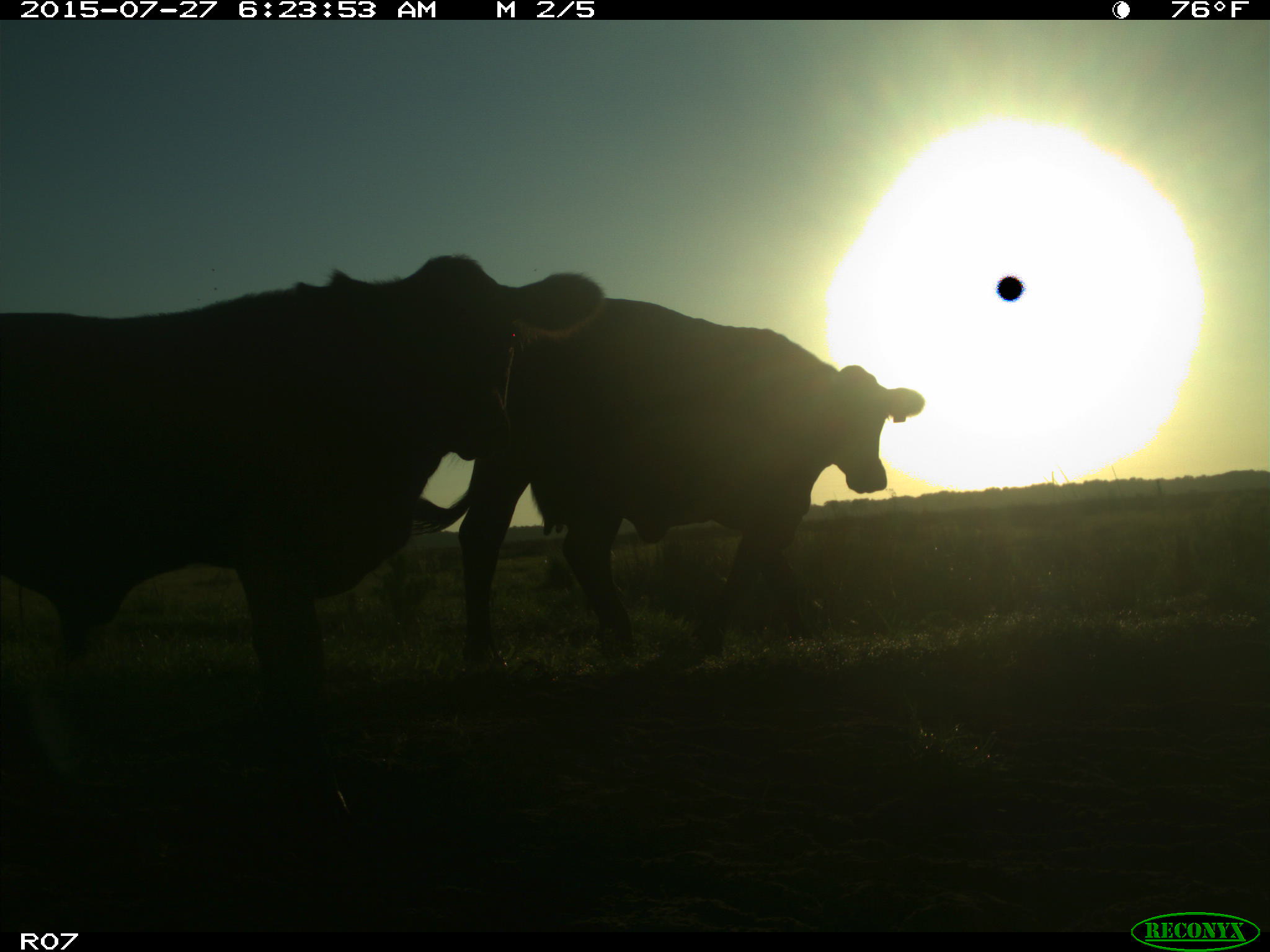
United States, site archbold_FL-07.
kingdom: Animalia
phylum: Chordata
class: Mammalia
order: Artiodactyla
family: Bovidae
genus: Bos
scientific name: Bos taurus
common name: domestic cow